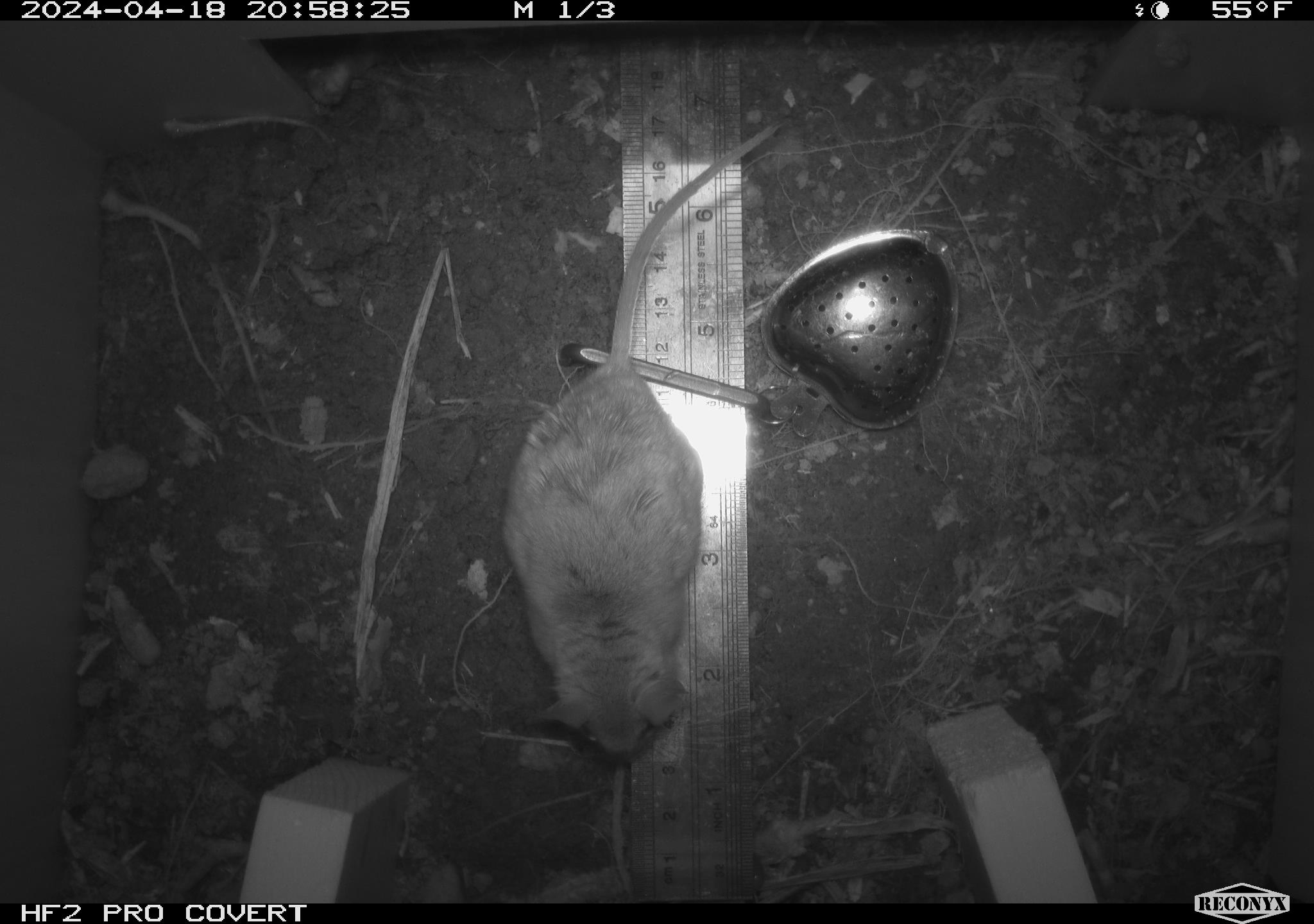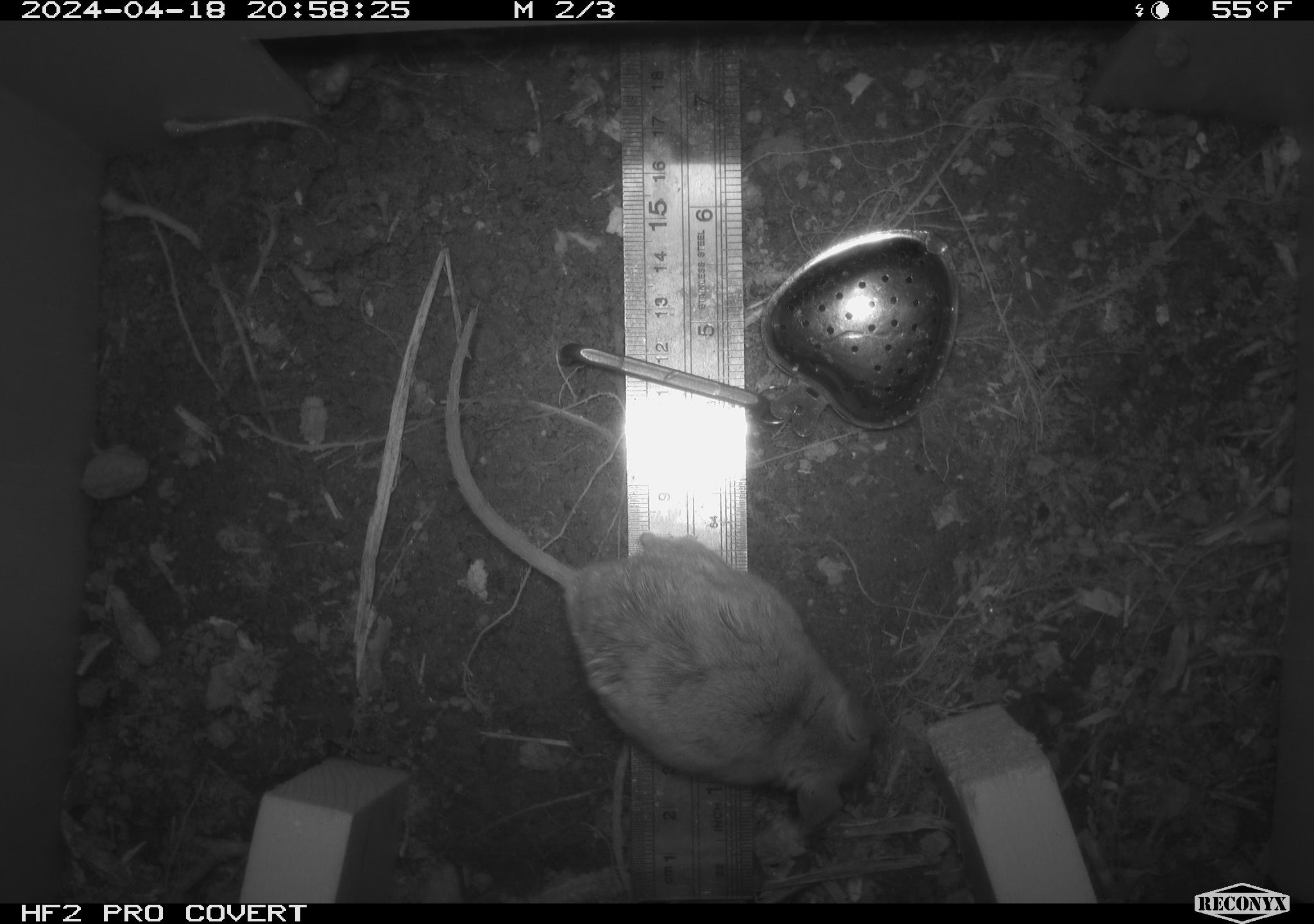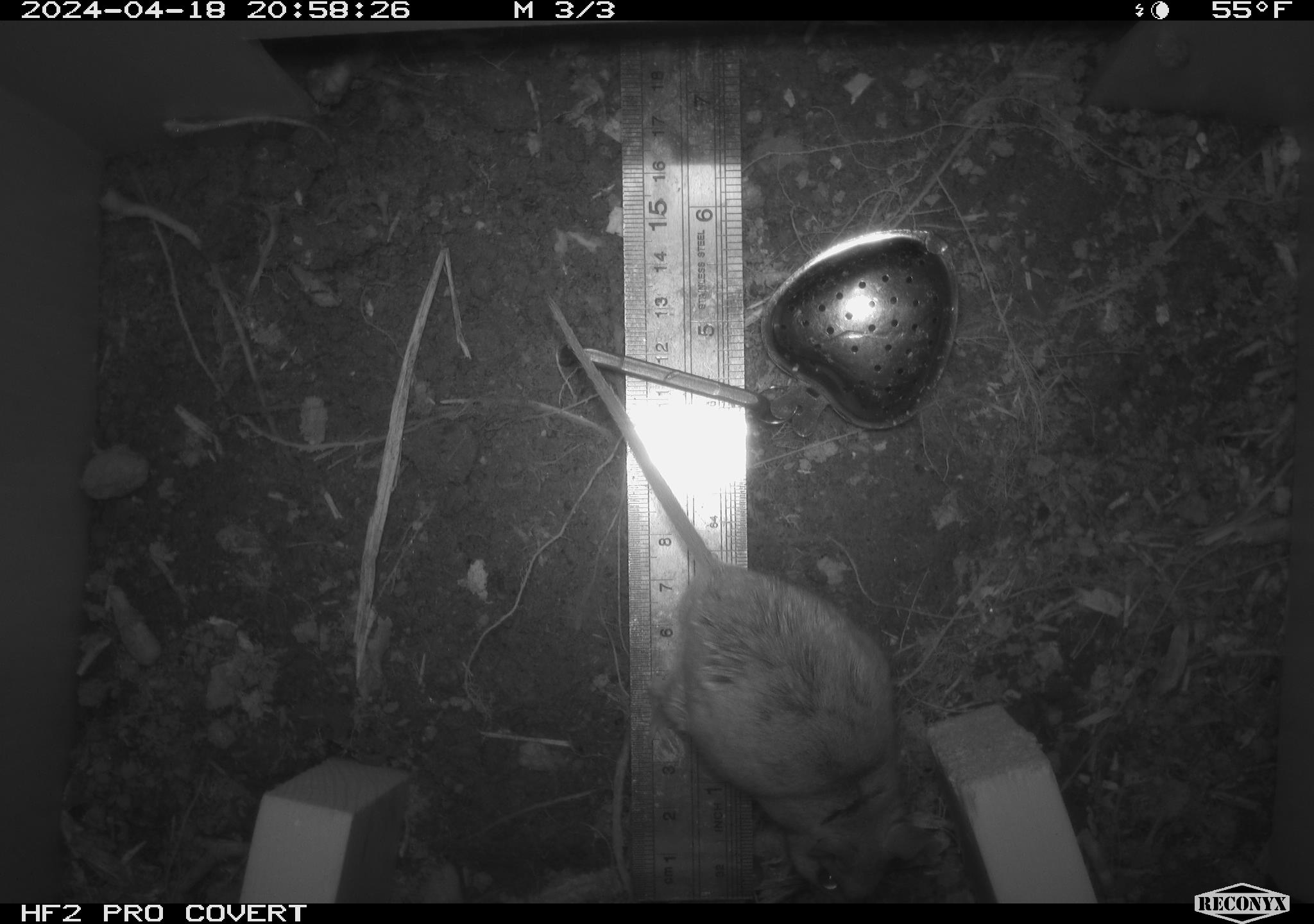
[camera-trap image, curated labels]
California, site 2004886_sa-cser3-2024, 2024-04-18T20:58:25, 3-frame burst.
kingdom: Animalia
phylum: Chordata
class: Mammalia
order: Rodentia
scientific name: Rodentia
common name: rodent